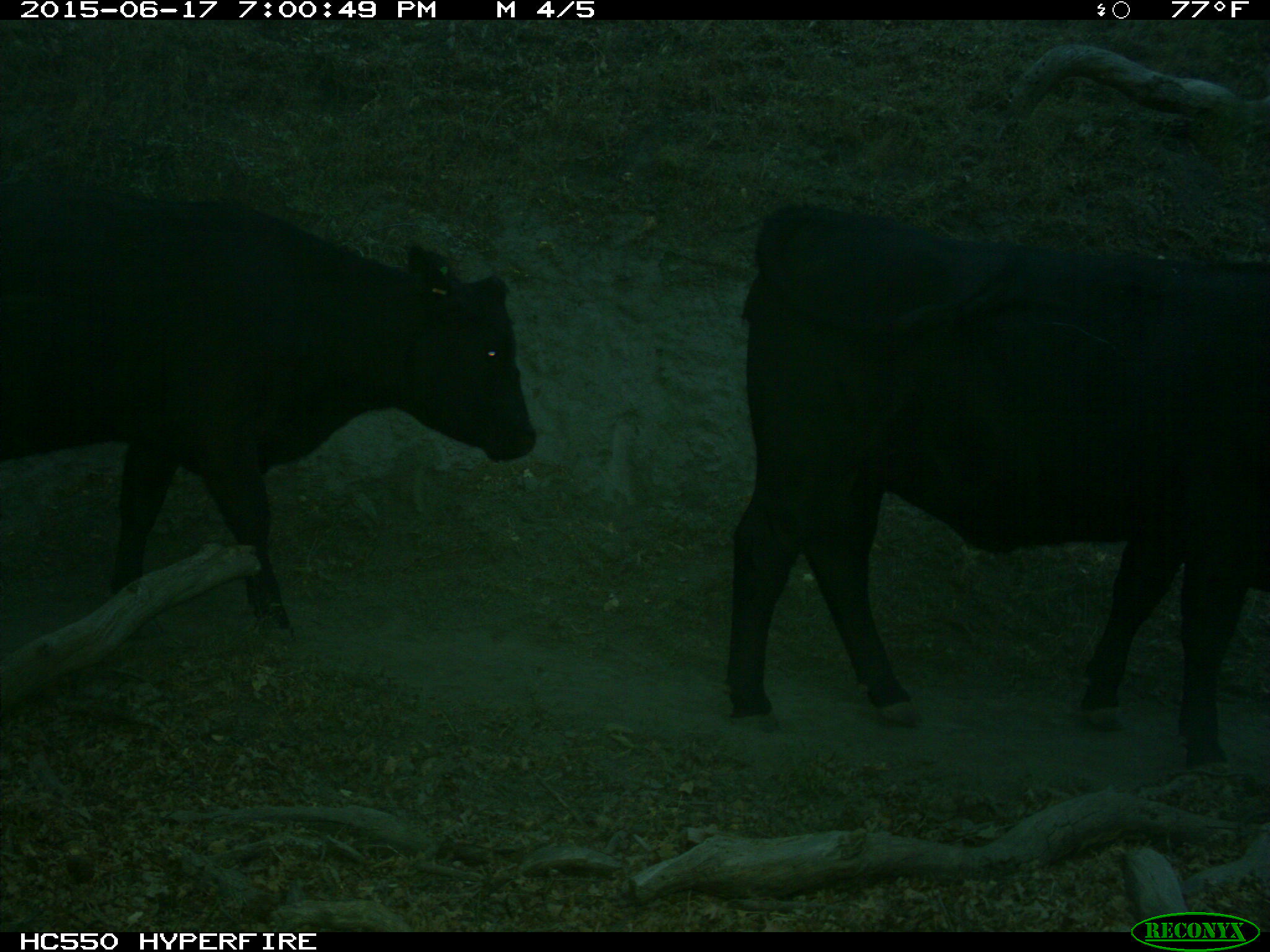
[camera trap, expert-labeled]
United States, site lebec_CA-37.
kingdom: Animalia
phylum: Chordata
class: Mammalia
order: Artiodactyla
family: Bovidae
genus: Bos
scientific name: Bos taurus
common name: domestic cow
Bos taurus (domestic cow).